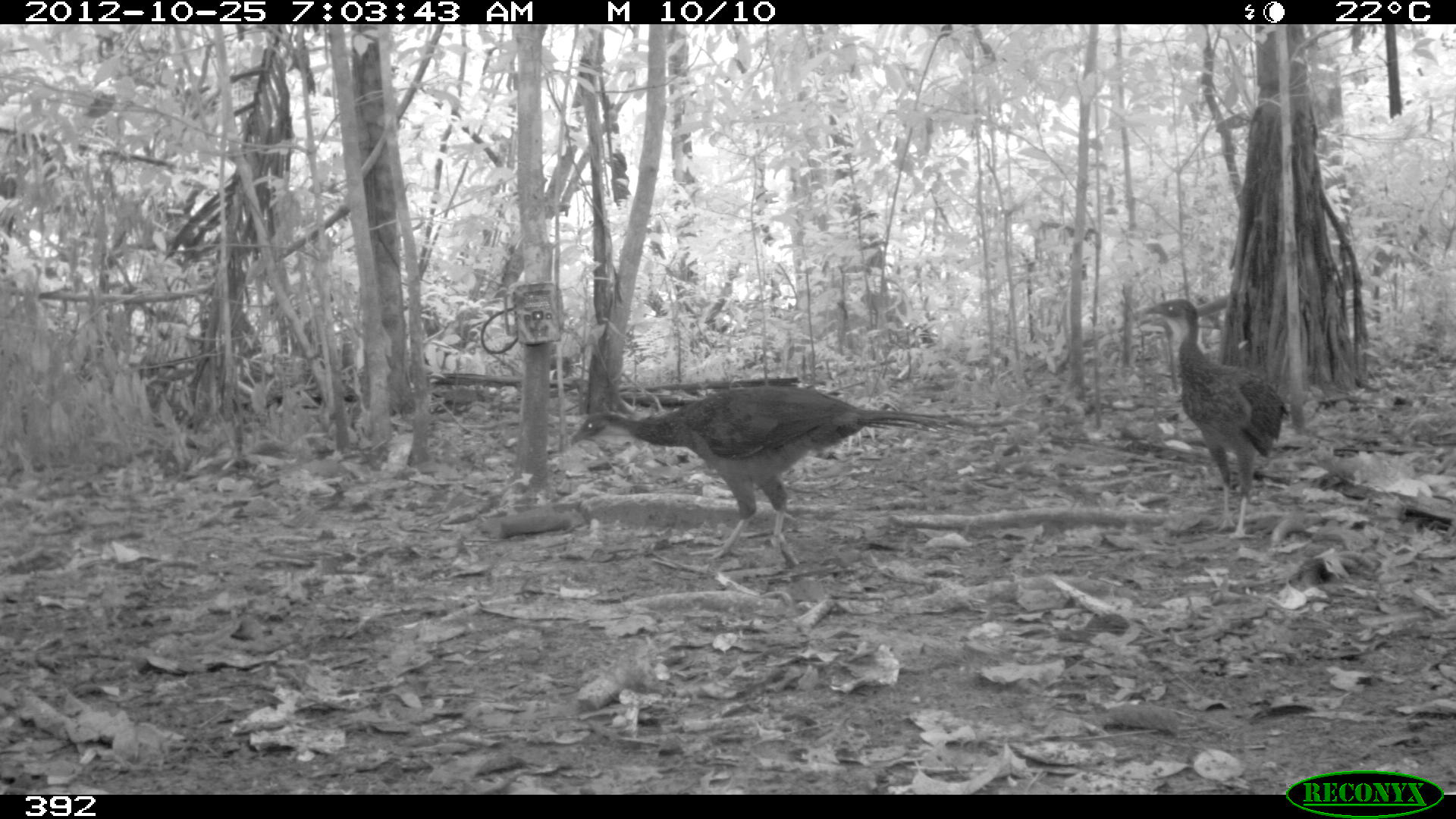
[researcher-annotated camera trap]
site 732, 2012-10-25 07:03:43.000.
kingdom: Animalia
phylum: Chordata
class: Aves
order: Galliformes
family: Cracidae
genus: Penelope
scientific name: Penelope jacquacu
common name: spix's guan